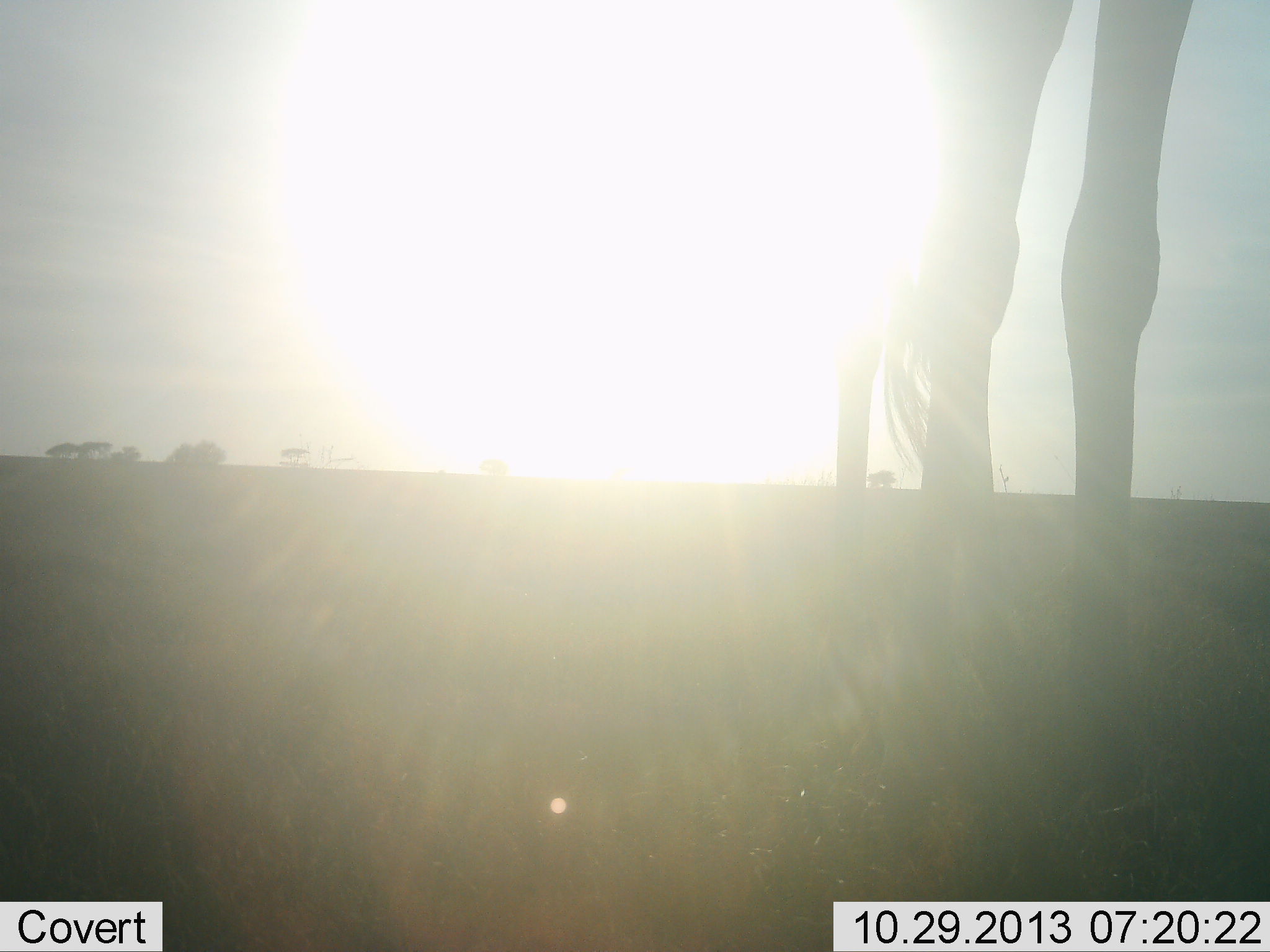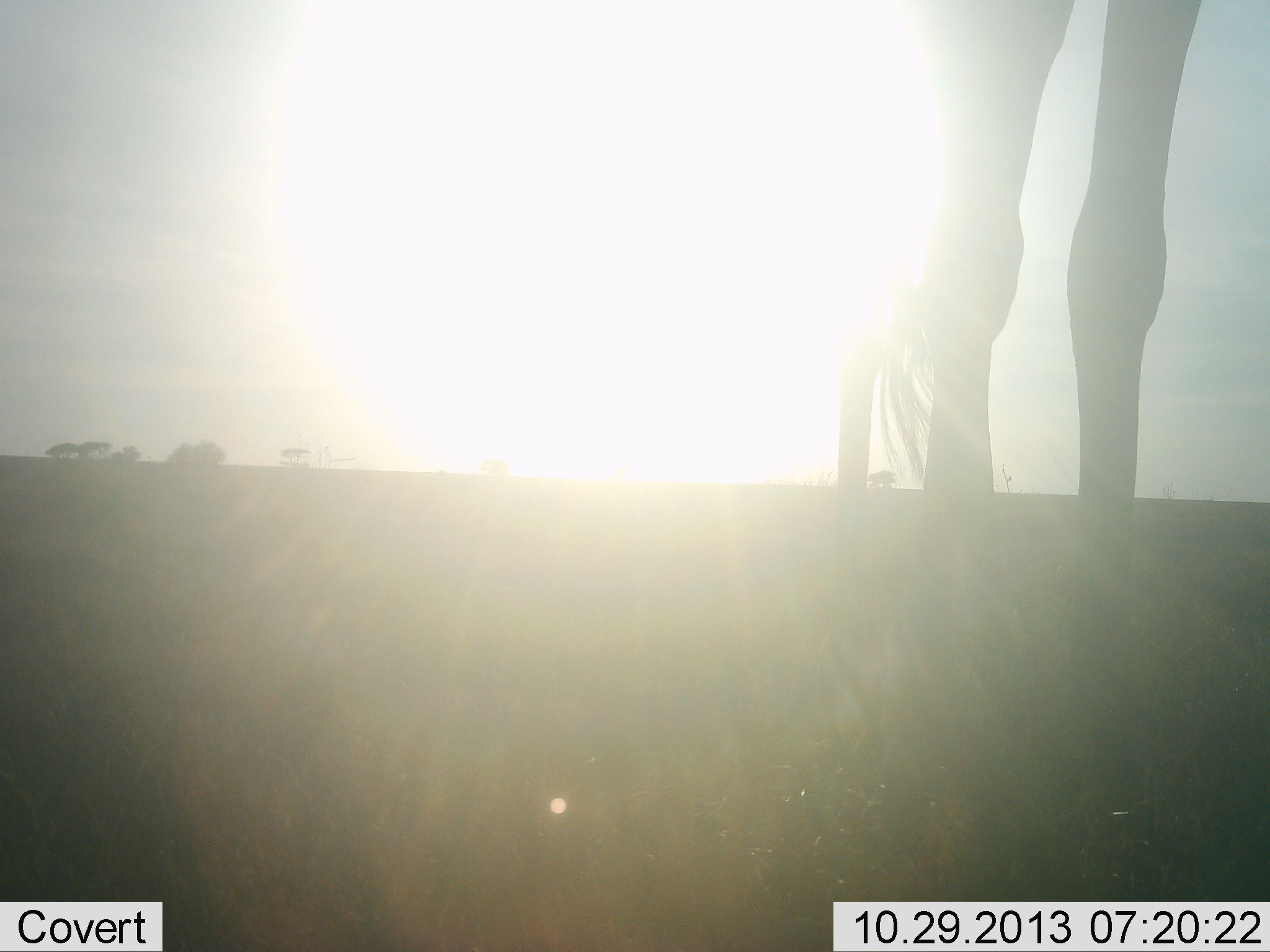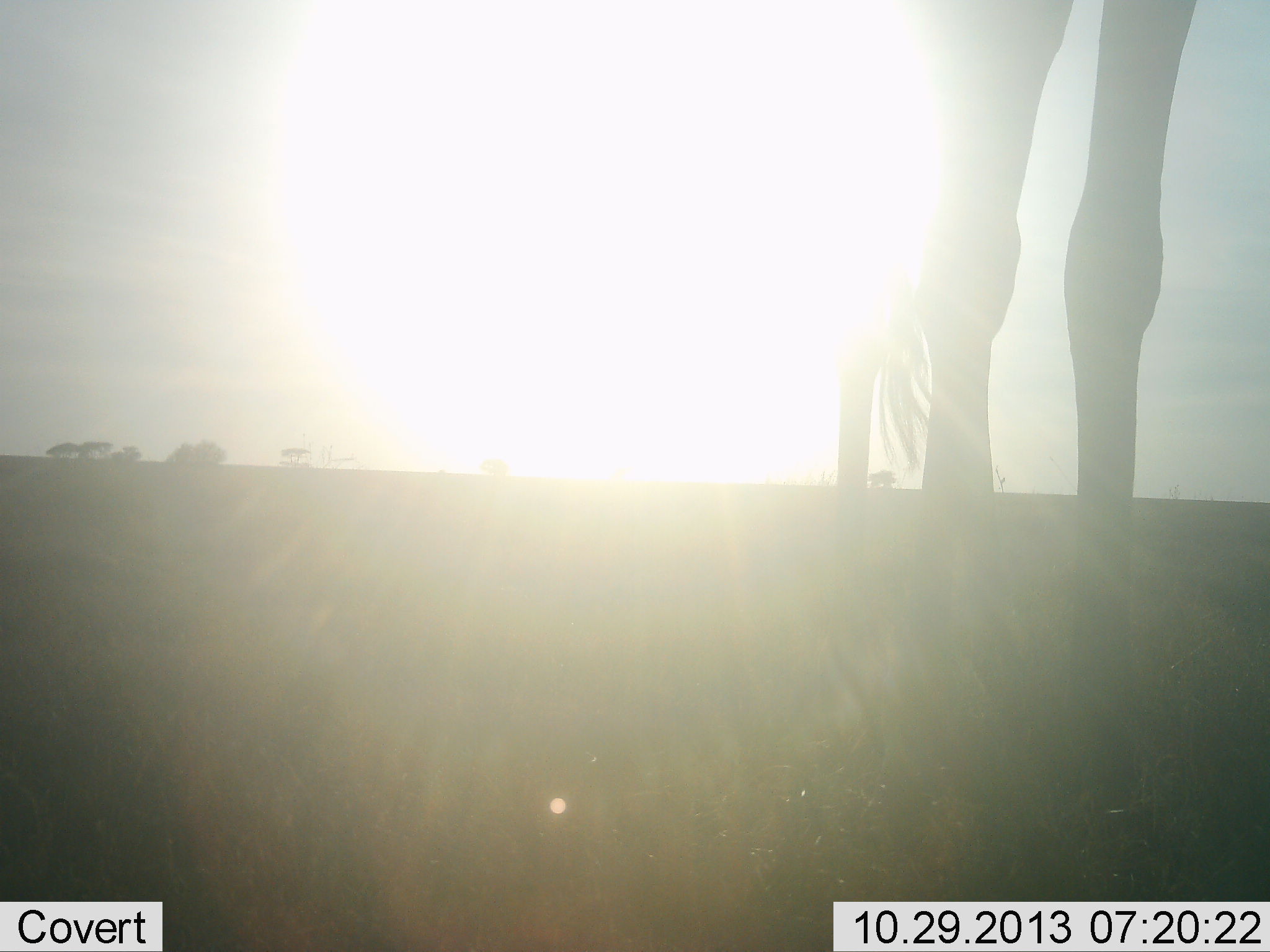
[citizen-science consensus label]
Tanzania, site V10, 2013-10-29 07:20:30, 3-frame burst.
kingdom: Animalia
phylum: Chordata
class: Mammalia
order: Artiodactyla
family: Giraffidae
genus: Giraffa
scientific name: Giraffa camelopardalis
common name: giraffe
Giraffe (Giraffa camelopardalis), count 1. Behavior (volunteer vote fractions): standing 100%, resting 0%, moving 0%, interacting 0%. Young present (vote fraction): 0%. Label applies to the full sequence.